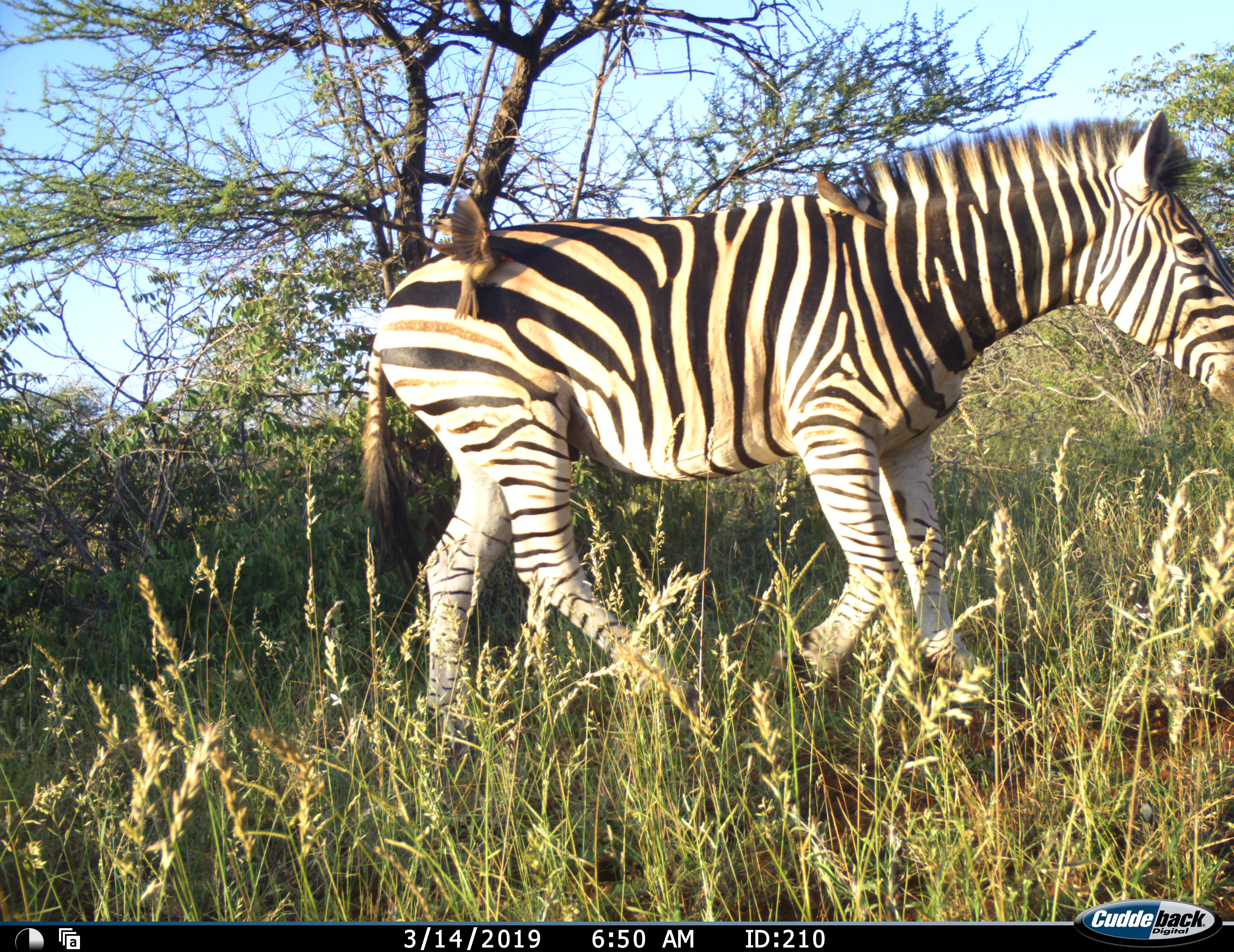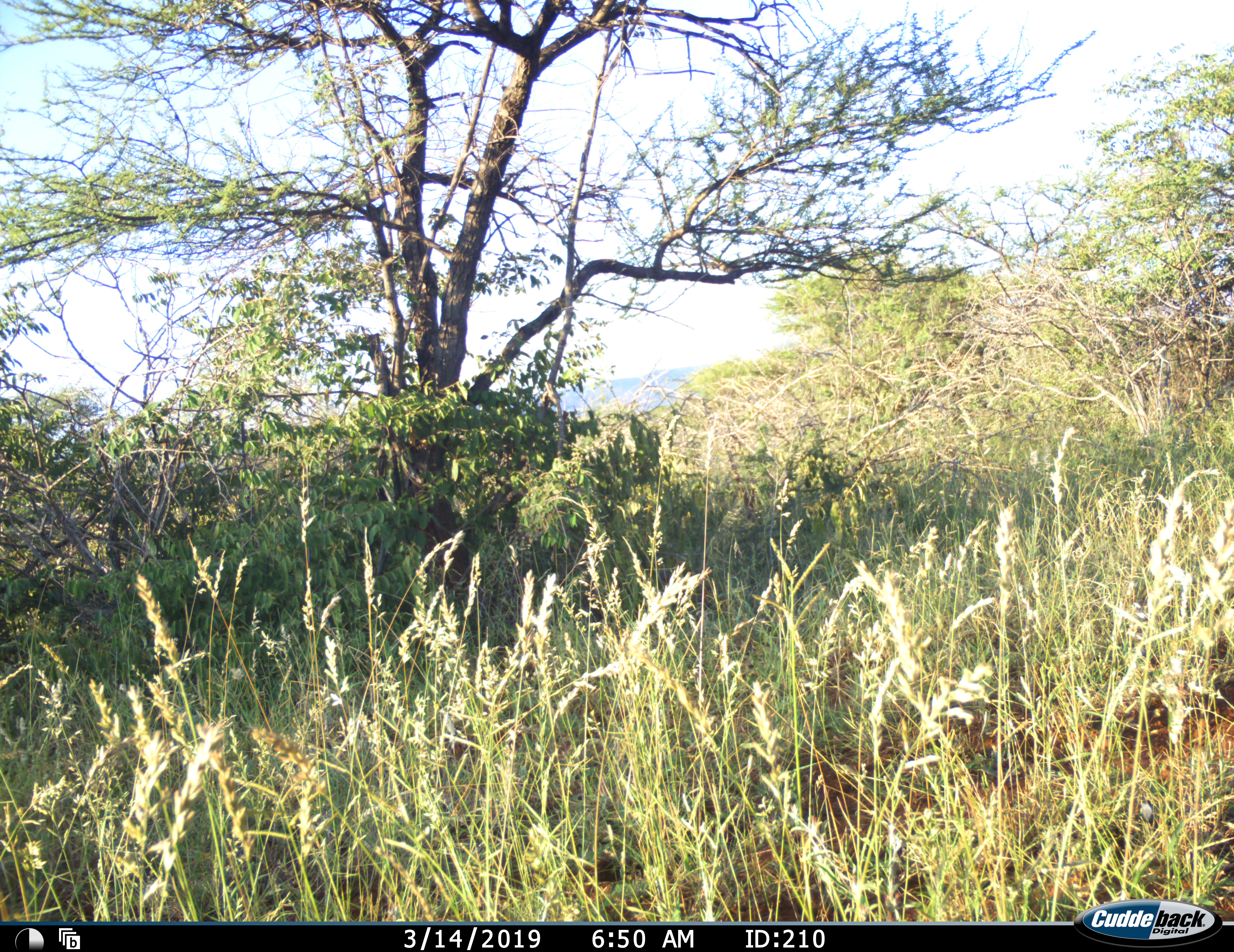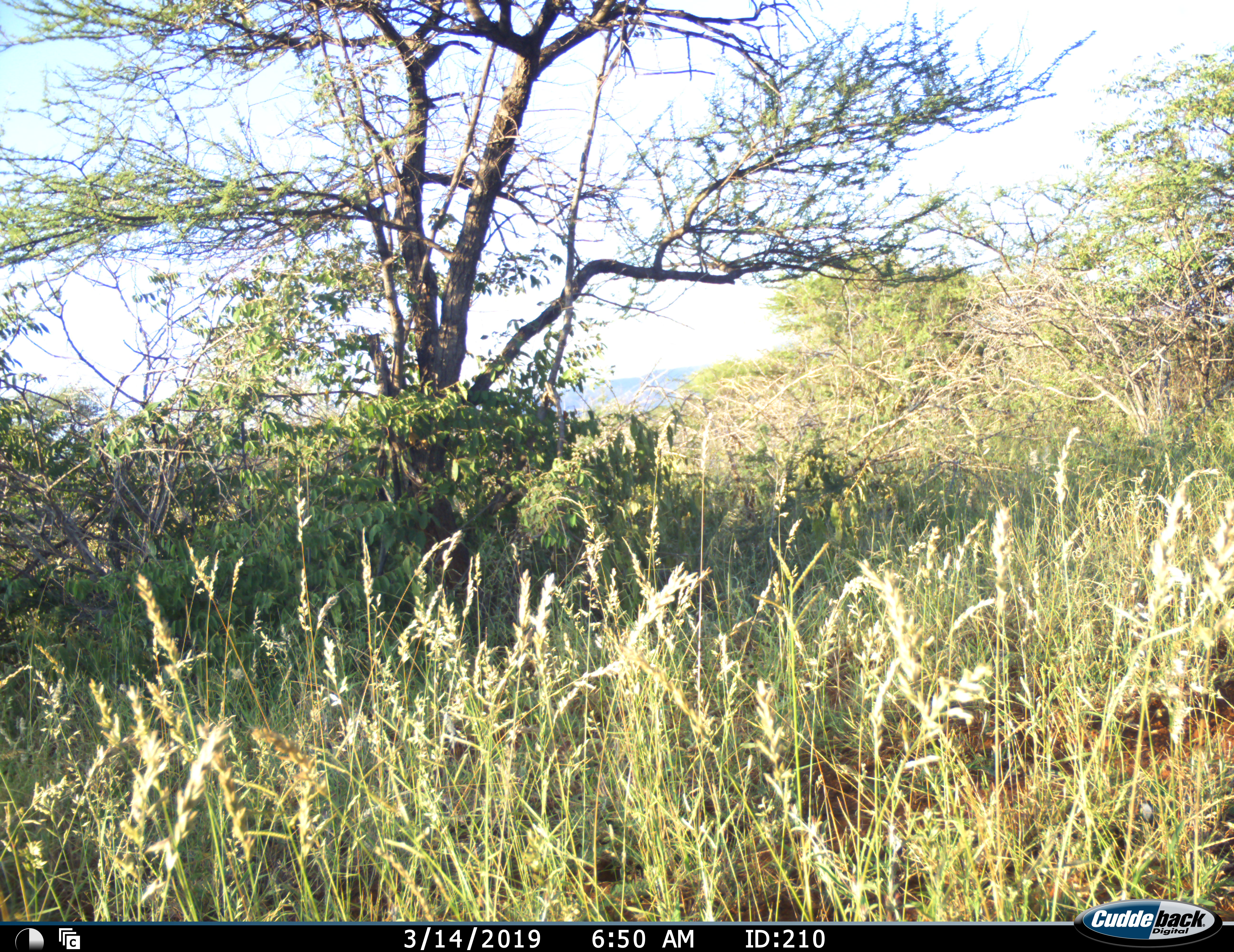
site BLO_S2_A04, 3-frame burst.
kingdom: Animalia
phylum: Chordata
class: Aves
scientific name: Aves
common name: bird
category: birdother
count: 2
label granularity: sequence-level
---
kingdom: Animalia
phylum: Chordata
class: Mammalia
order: Perissodactyla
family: Equidae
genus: Equus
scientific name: Equus quagga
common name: plains zebra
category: zebraplains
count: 1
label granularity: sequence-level